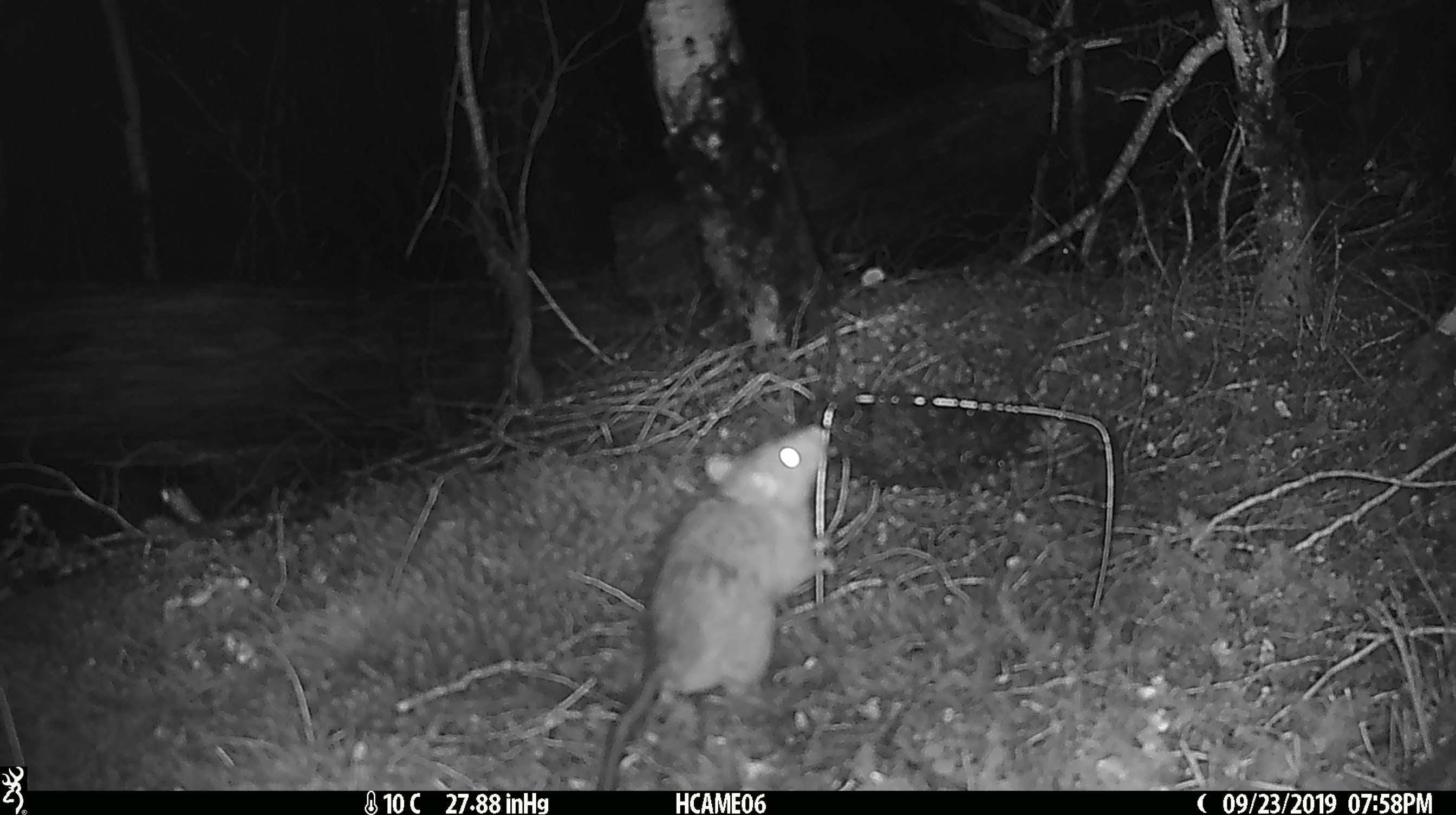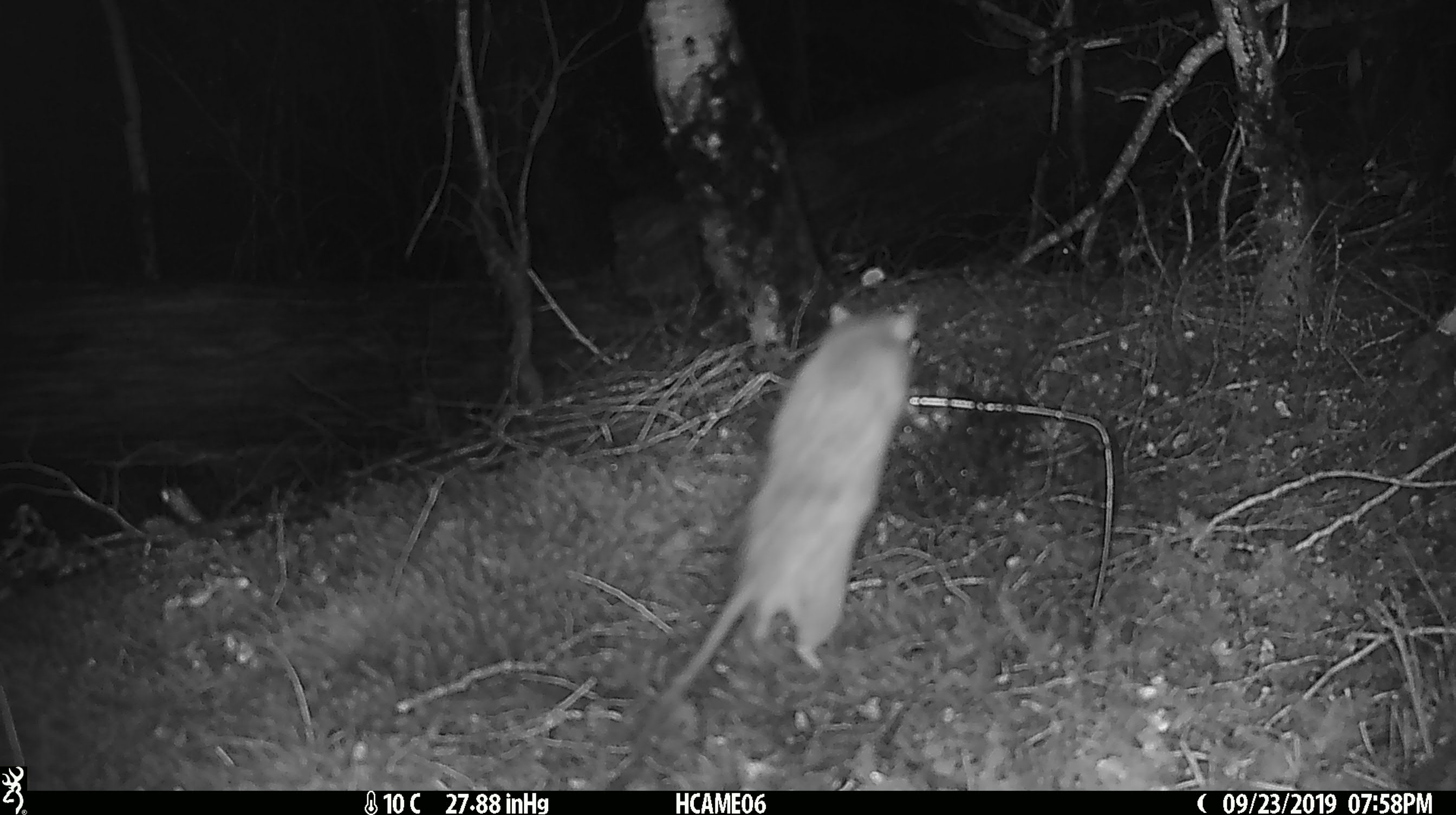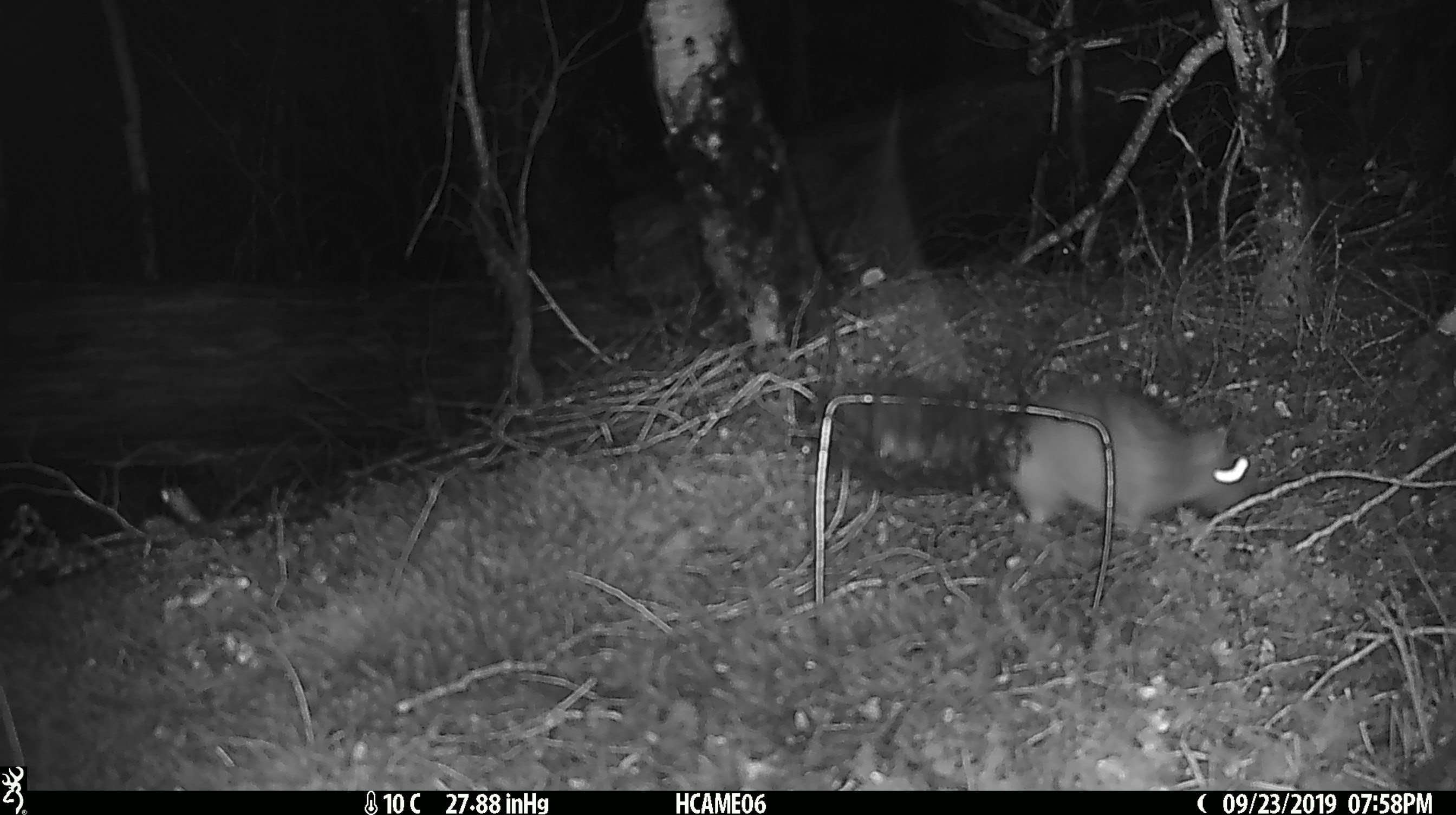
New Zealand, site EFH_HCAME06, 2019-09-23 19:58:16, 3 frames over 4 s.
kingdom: Animalia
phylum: Chordata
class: Mammalia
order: Rodentia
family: Muridae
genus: Rattus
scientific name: Rattus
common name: rat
Rat (Rattus).